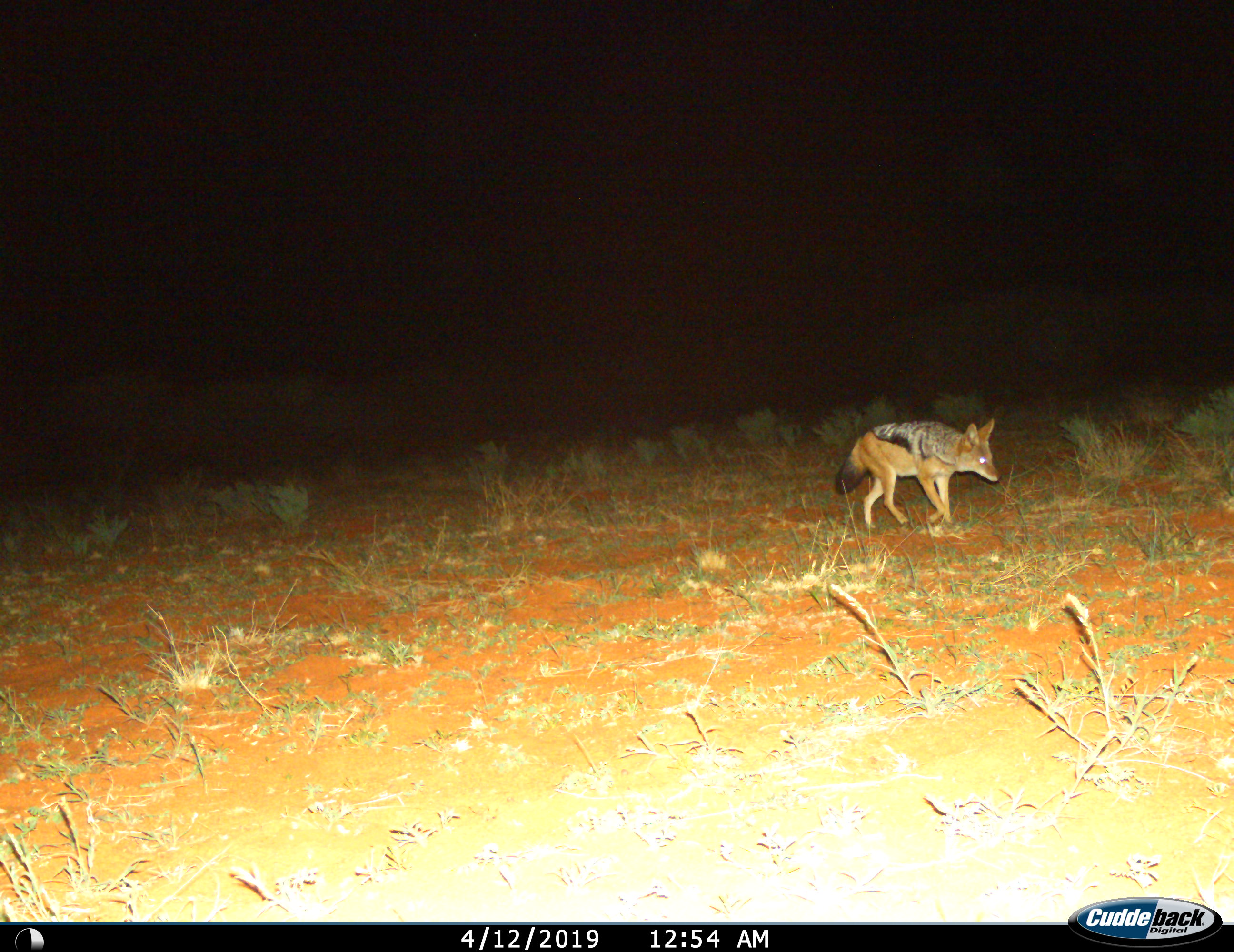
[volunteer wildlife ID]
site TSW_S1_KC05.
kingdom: Animalia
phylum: Chordata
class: Mammalia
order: Carnivora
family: Canidae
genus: Lupulella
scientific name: Lupulella mesomelas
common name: black-backed jackal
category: jackalblackbacked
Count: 1.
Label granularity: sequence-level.